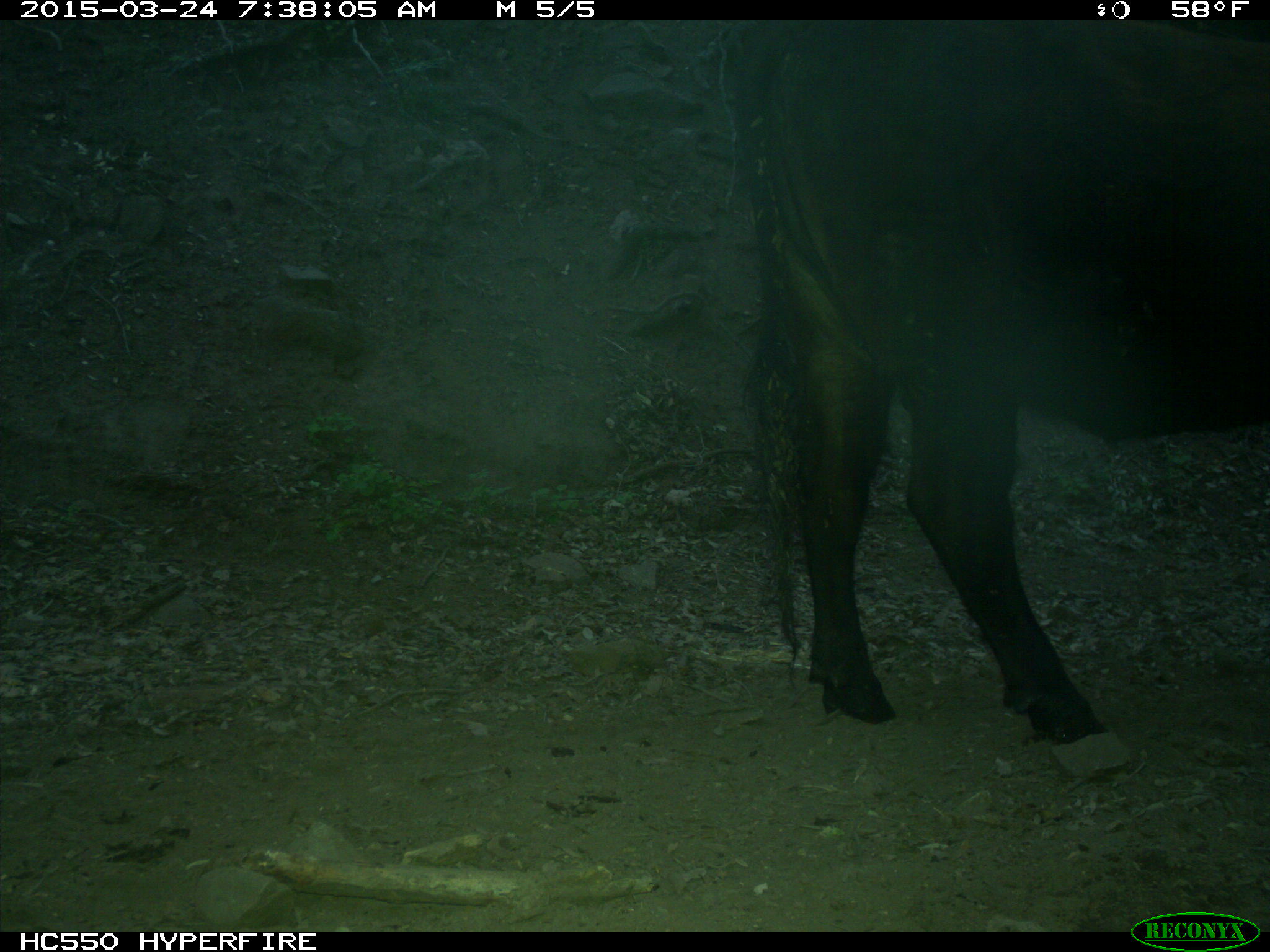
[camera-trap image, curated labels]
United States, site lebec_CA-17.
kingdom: Animalia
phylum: Chordata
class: Mammalia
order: Artiodactyla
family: Bovidae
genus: Bos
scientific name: Bos taurus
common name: domestic cow